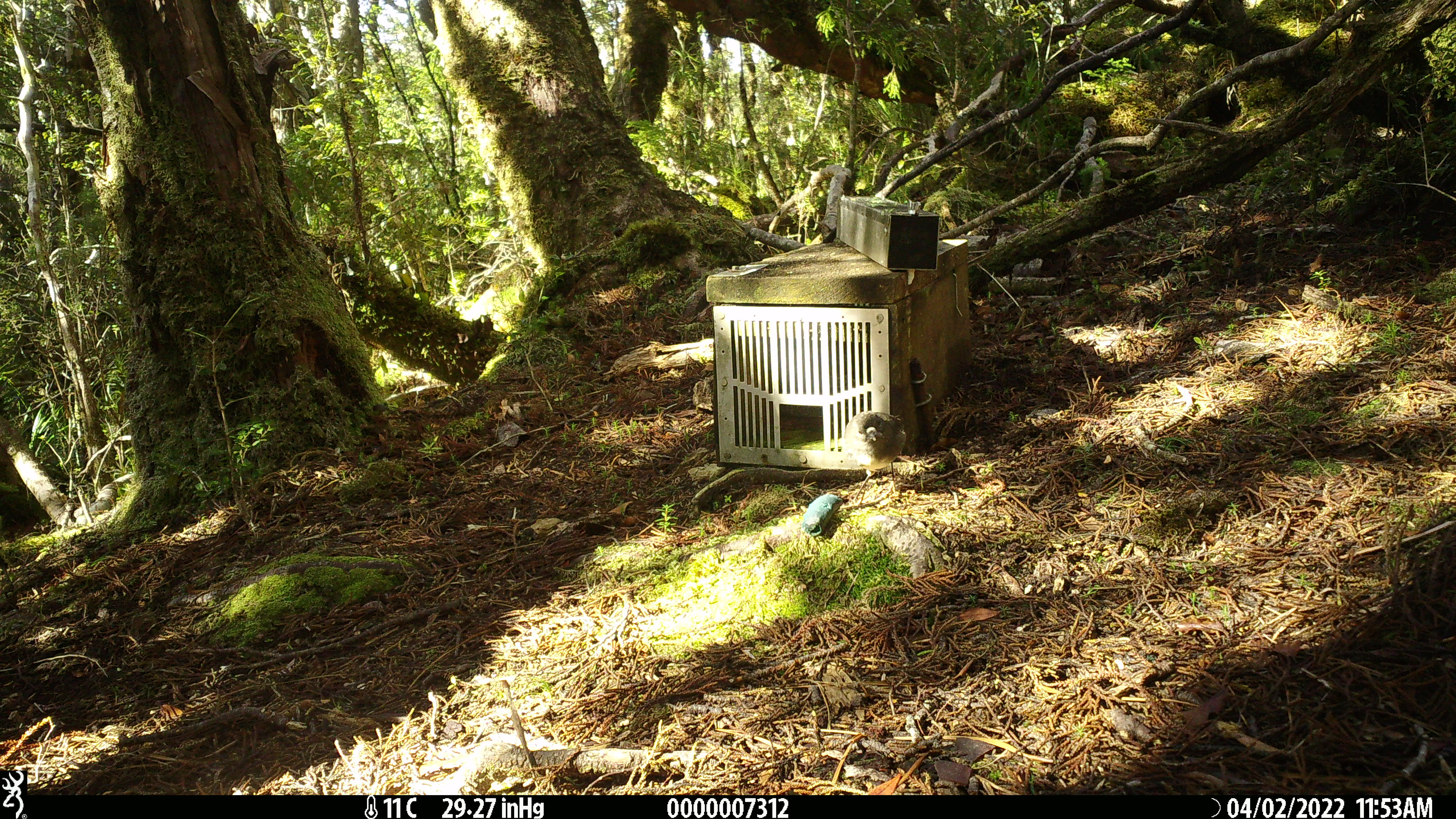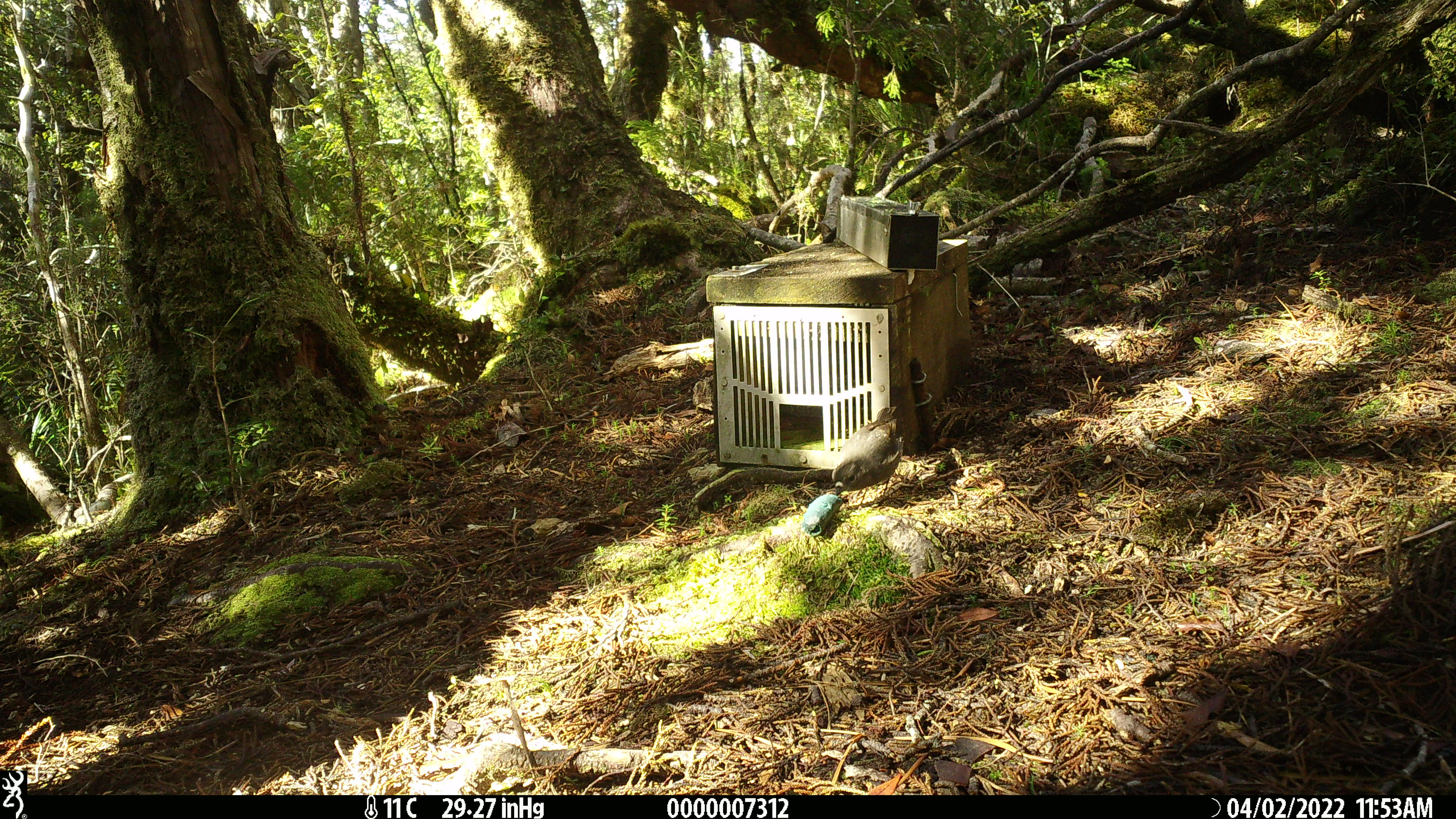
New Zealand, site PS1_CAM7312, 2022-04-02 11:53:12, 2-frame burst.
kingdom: Animalia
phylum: Chordata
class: Aves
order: Passeriformes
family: Petroicidae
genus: Petroica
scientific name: Petroica australis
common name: new zealand robin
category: robin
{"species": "robin (new zealand robin) (Petroica australis)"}